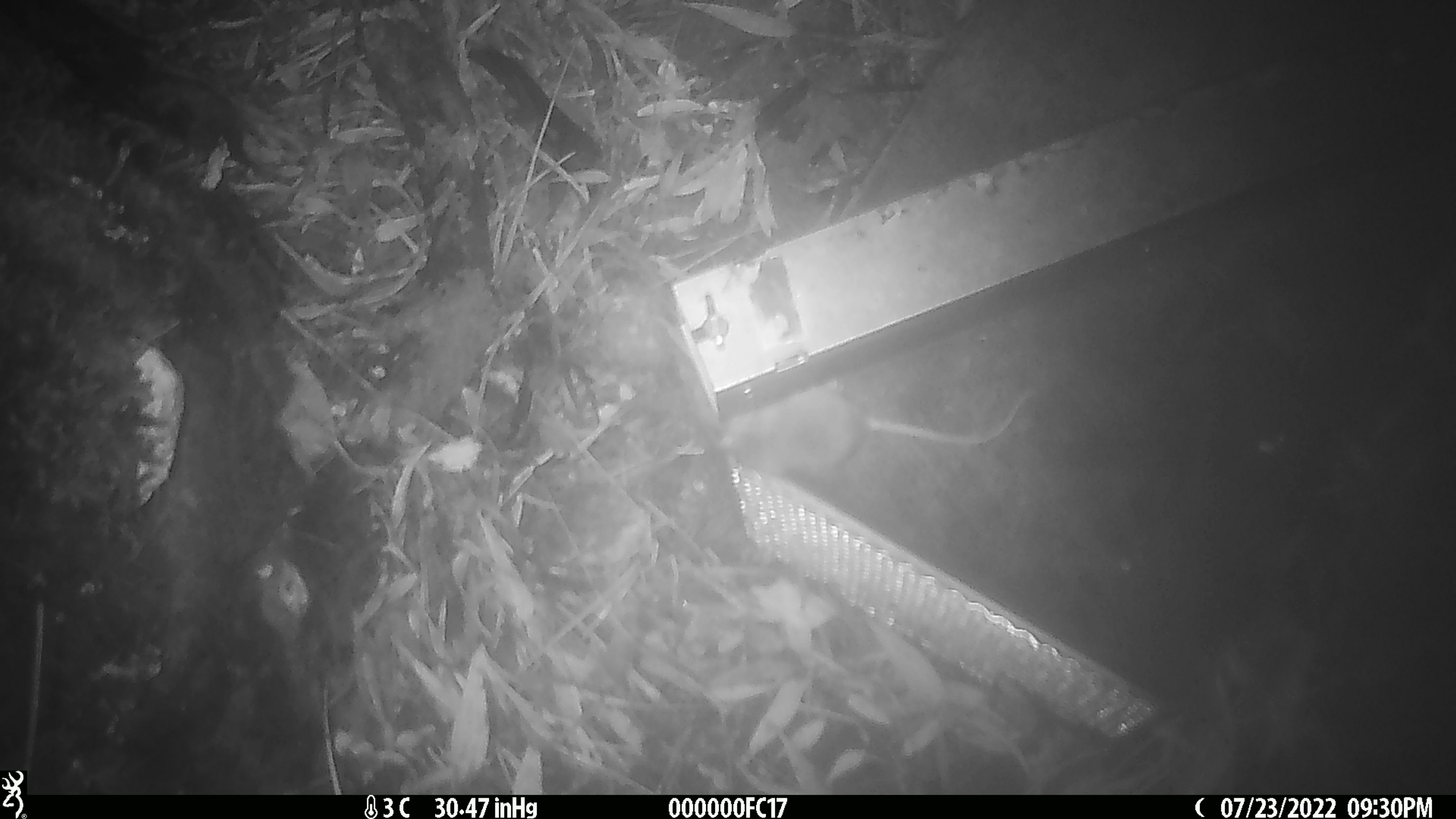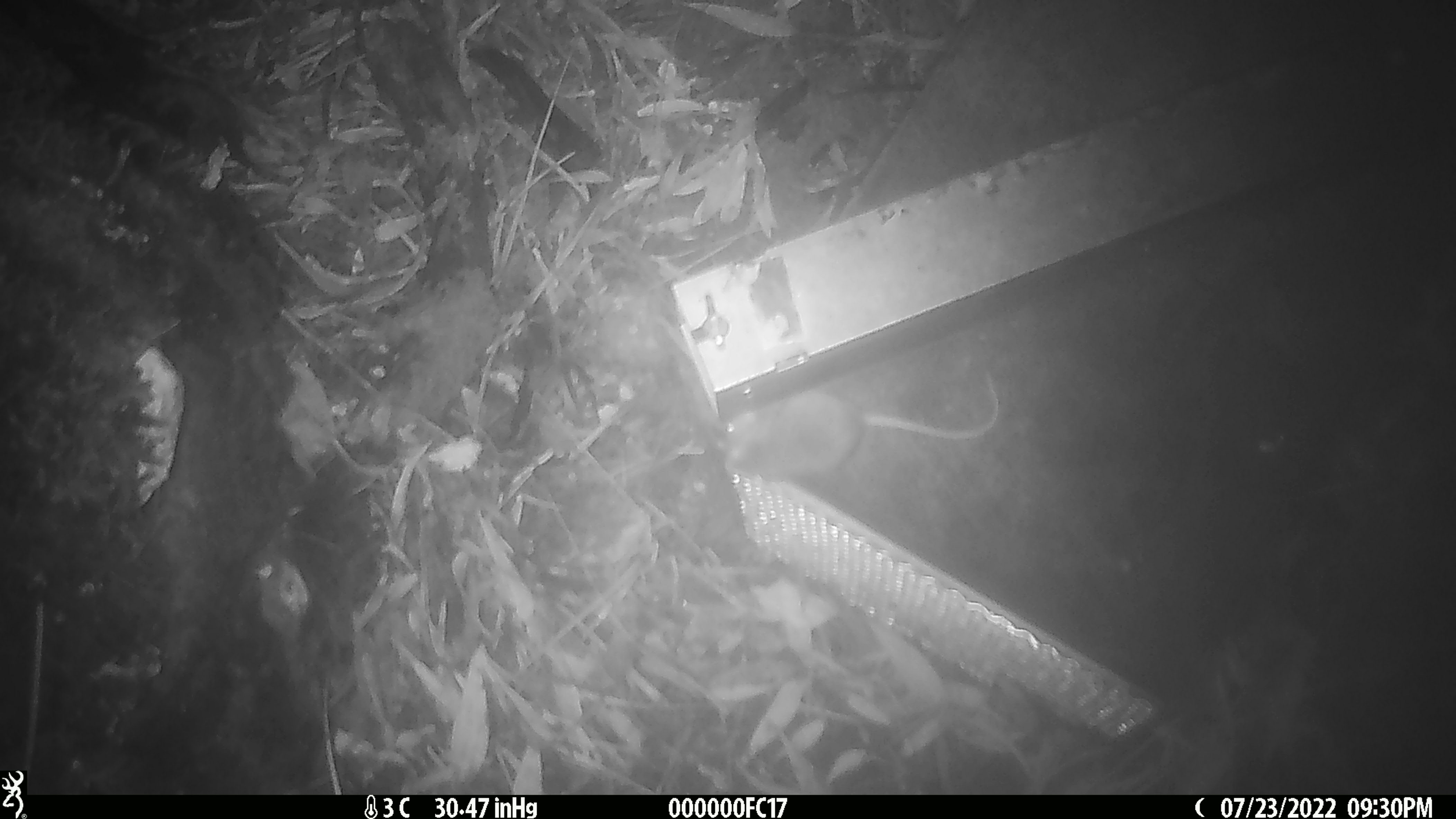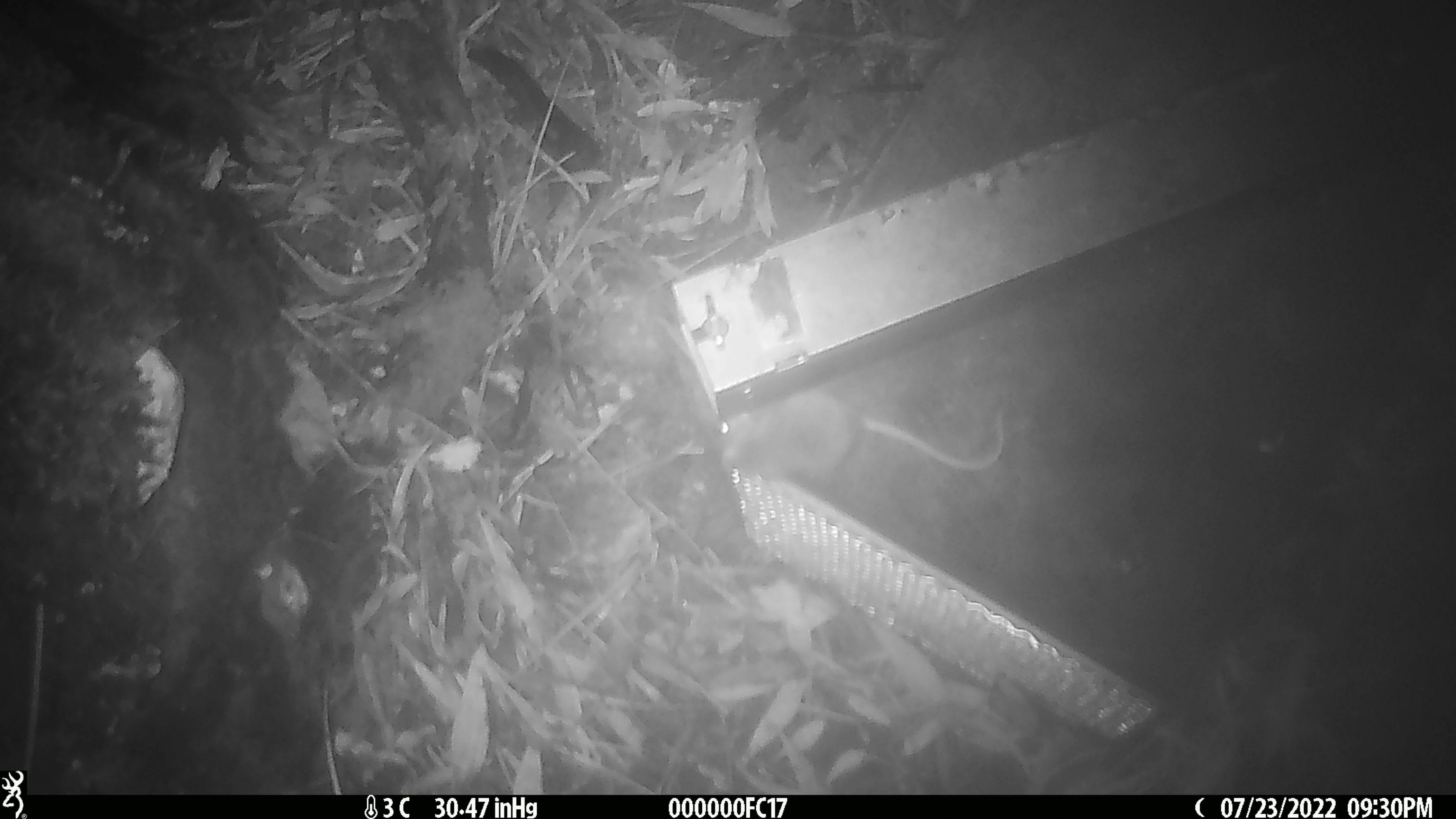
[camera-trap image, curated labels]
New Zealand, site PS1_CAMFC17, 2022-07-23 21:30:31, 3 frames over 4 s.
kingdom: Animalia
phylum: Chordata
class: Mammalia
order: Rodentia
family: Muridae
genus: Mus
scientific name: Mus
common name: mouse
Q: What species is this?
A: Mouse (Mus).